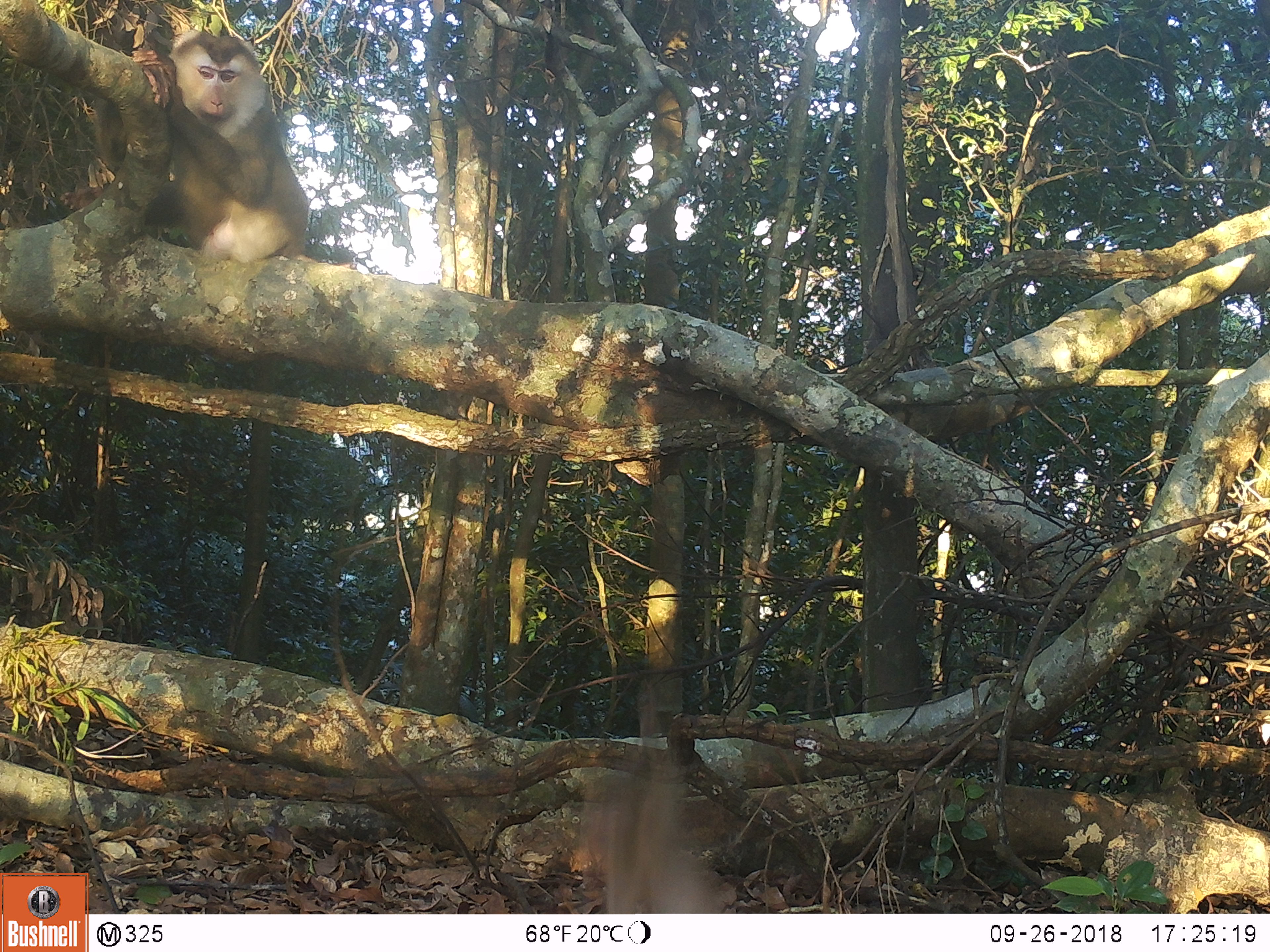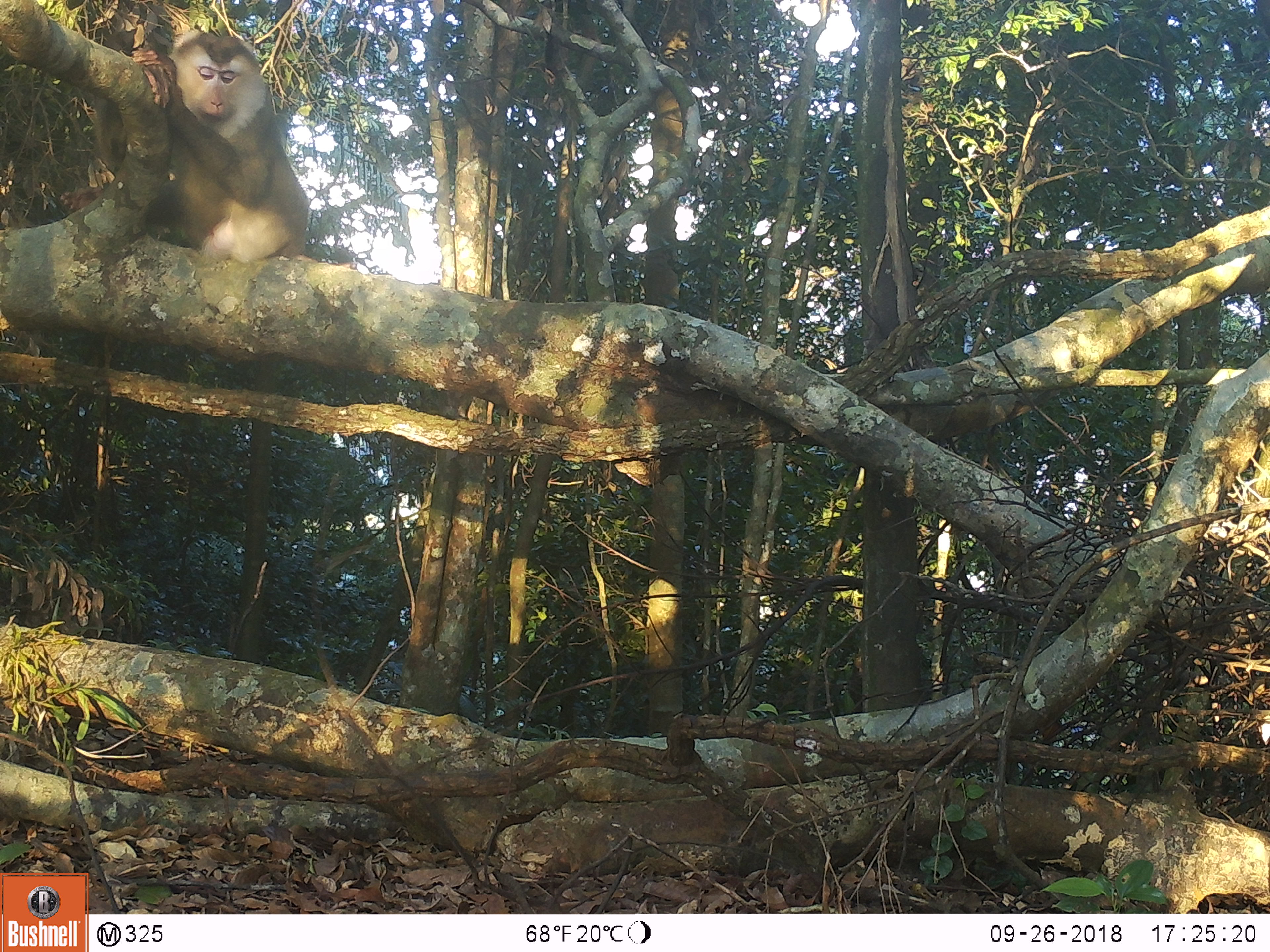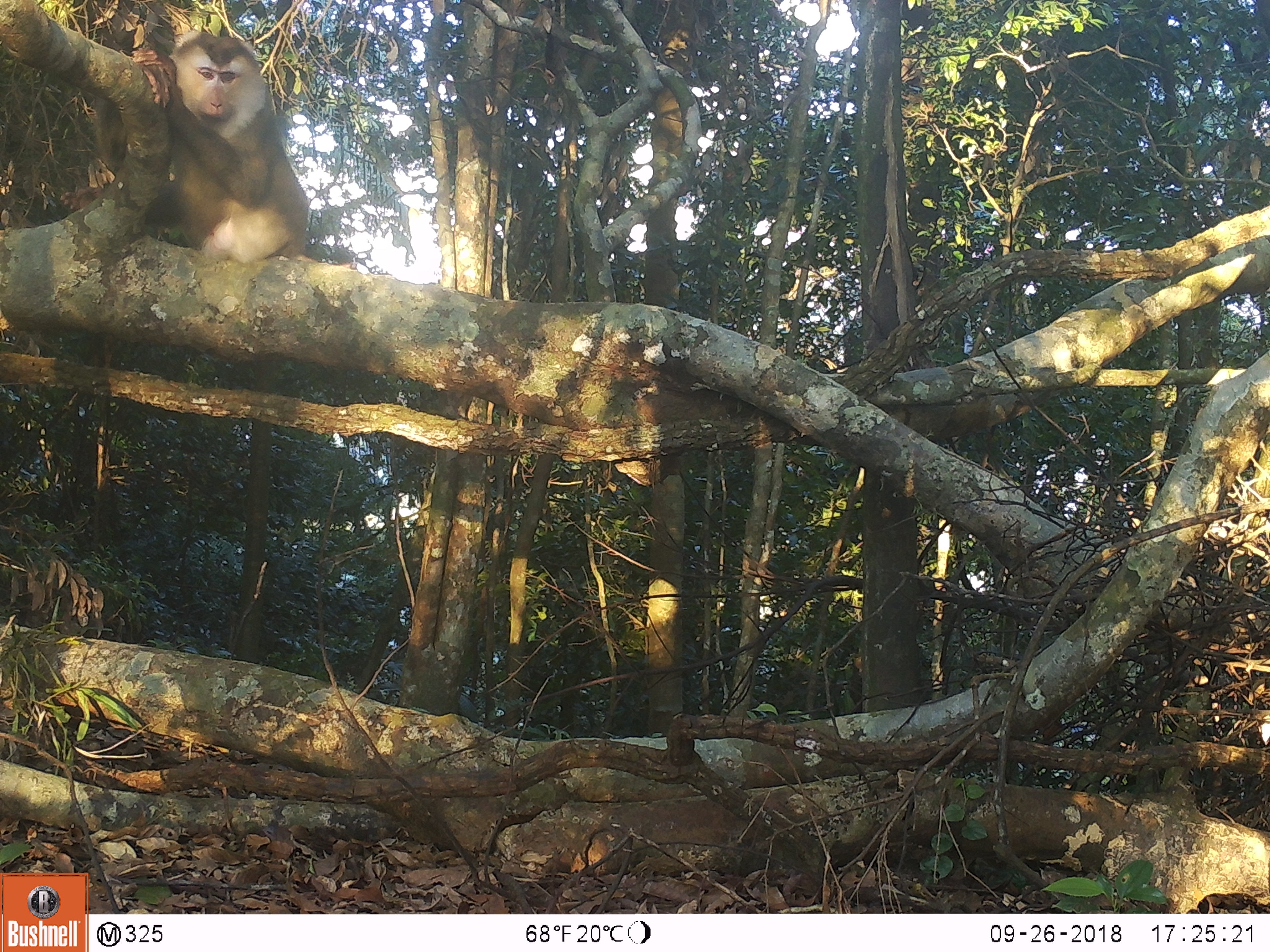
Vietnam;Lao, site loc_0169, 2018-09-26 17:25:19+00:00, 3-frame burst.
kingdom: Animalia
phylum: Chordata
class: Mammalia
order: Primates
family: Cercopithecidae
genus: Macaca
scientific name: Macaca nemestrina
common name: pig-tailed macaque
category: pig tailed macaque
Pig tailed macaque (pig-tailed macaque) (Macaca nemestrina). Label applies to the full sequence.